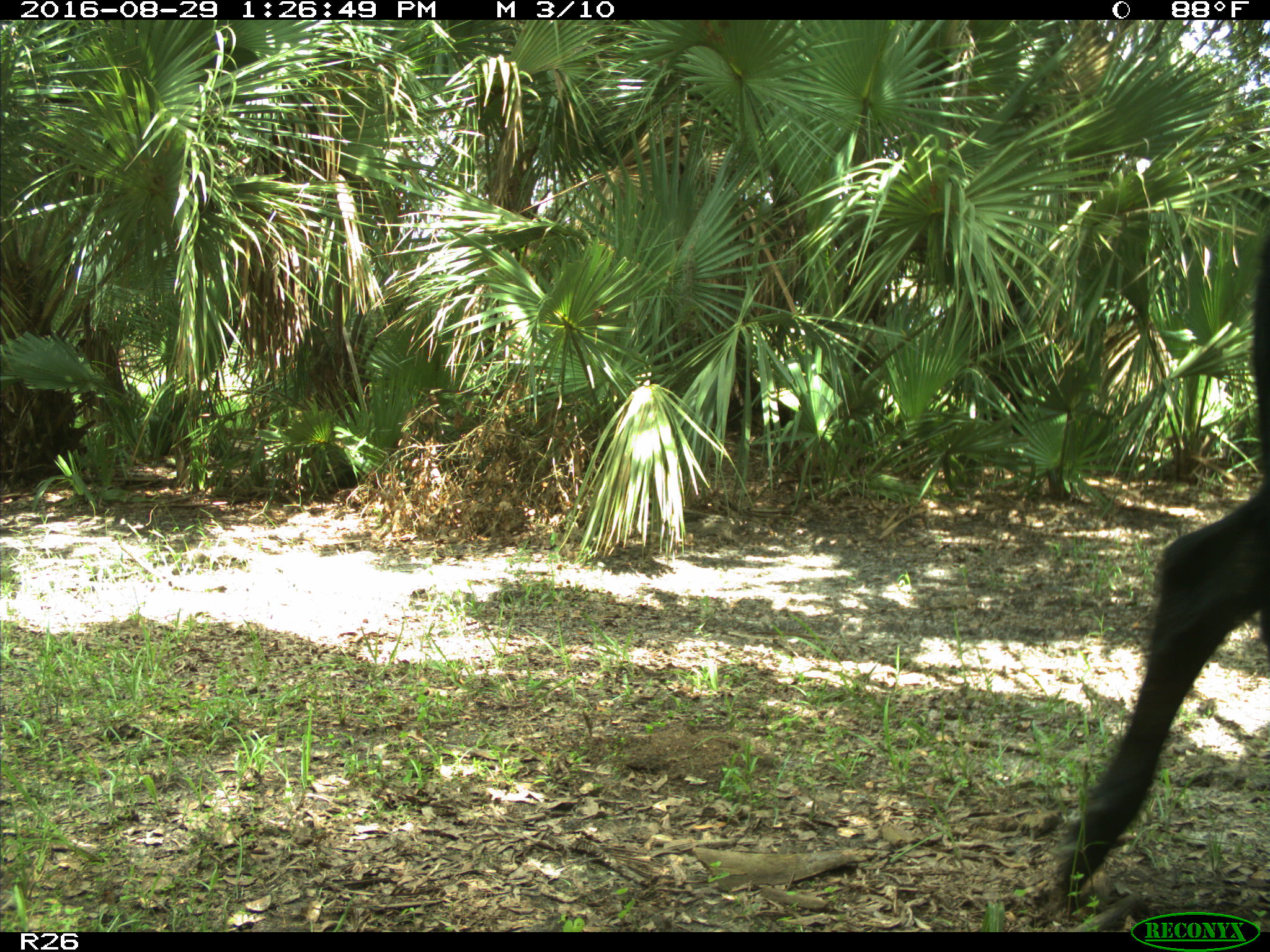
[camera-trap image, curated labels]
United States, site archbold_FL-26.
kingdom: Animalia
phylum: Chordata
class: Mammalia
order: Artiodactyla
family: Bovidae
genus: Bos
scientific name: Bos taurus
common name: domestic cow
Bos taurus (domestic cow).